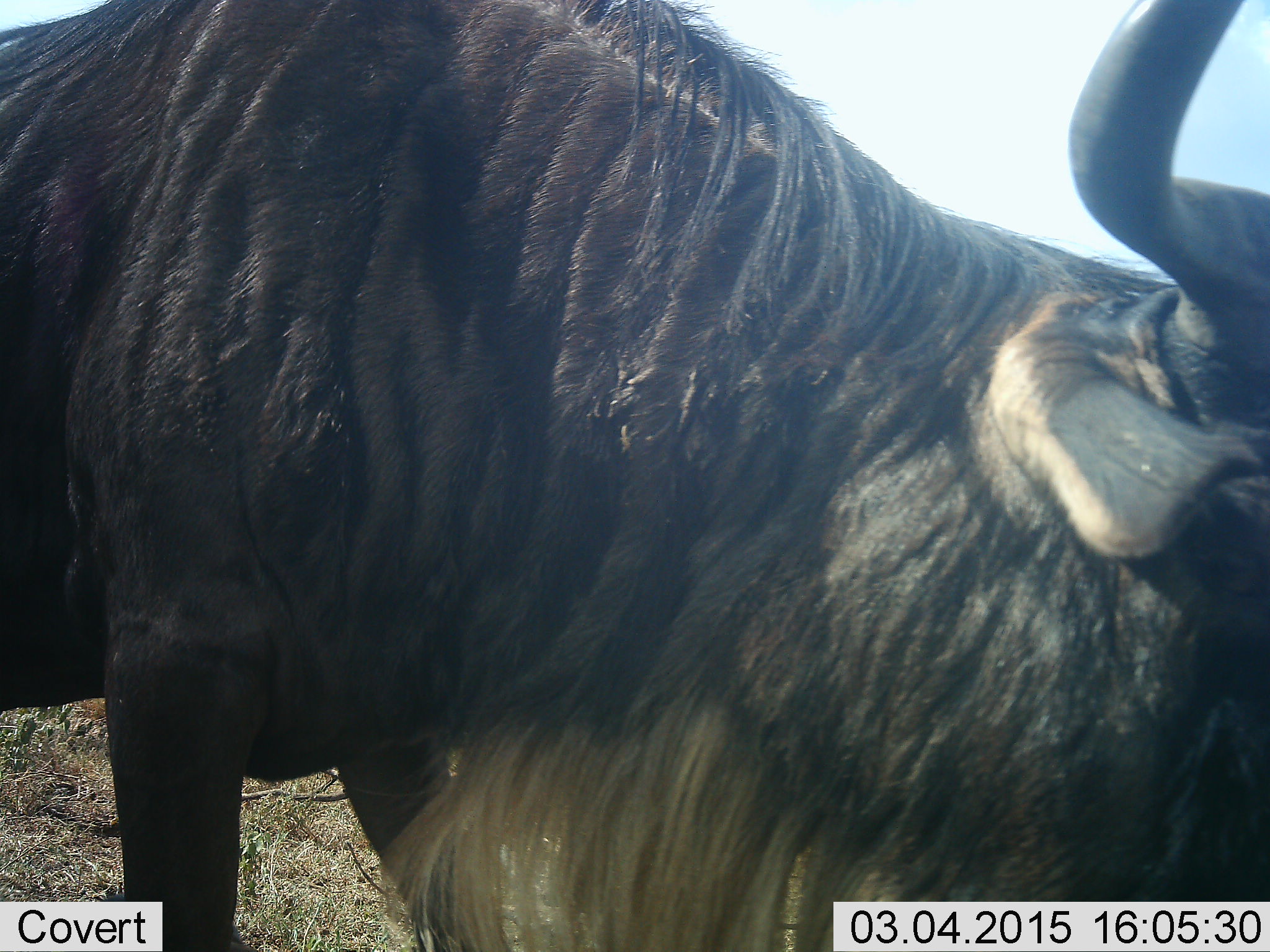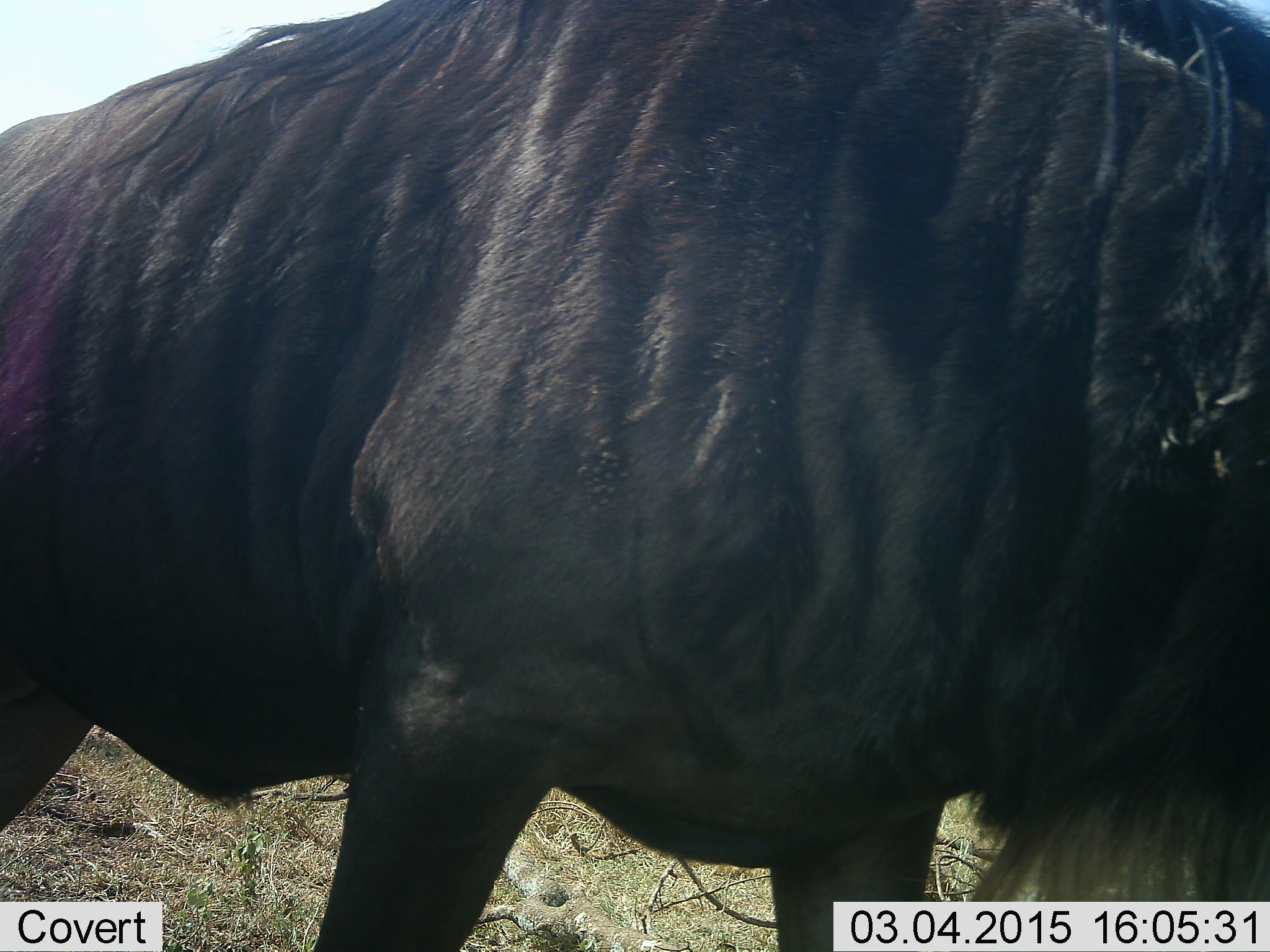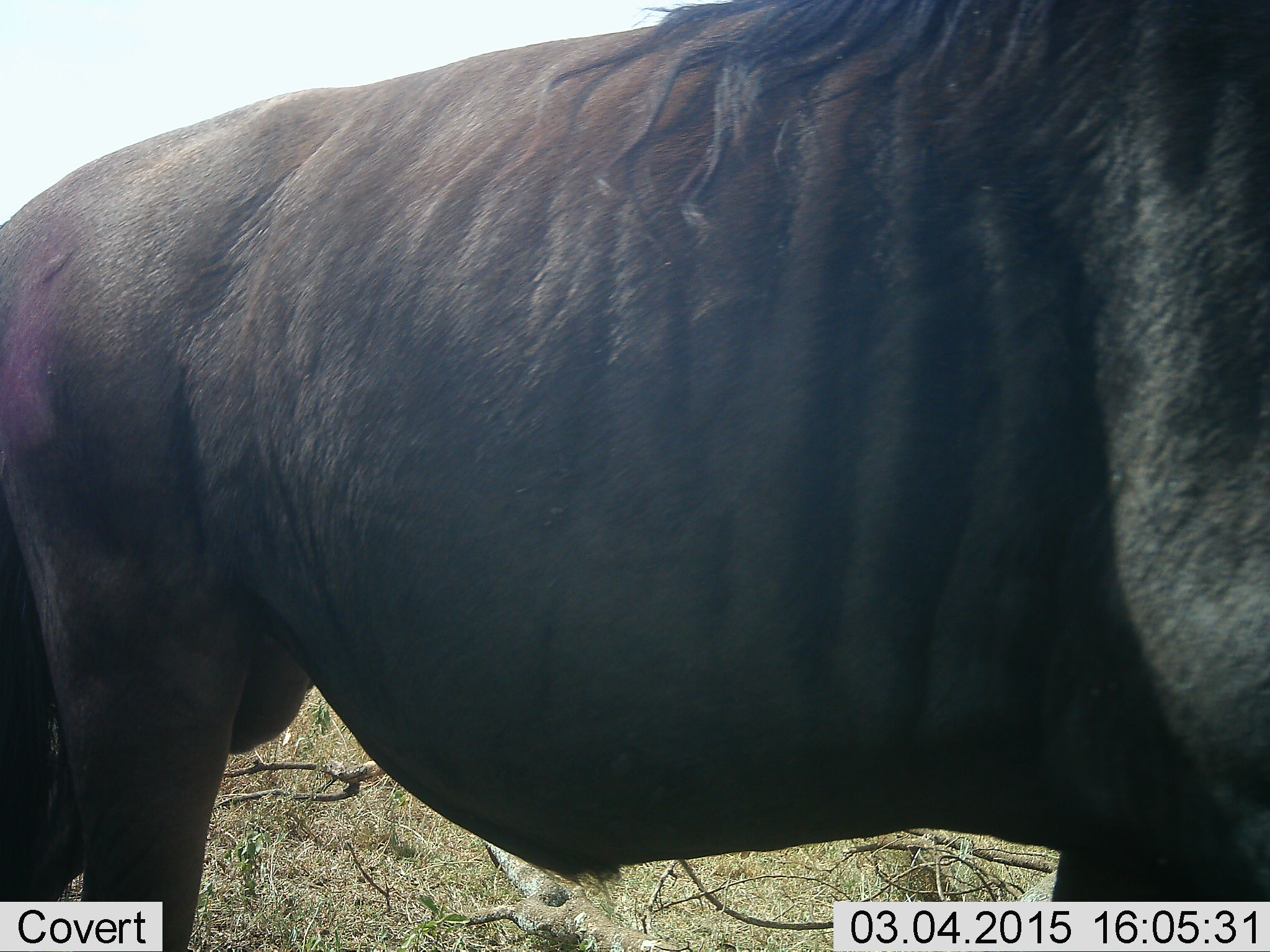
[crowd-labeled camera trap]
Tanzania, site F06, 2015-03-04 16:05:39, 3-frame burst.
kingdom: Animalia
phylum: Chordata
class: Mammalia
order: Artiodactyla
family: Bovidae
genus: Connochaetes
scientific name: Connochaetes taurinus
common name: blue wildebeest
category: wildebeest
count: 1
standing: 30%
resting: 0%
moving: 60%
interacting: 0%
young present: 0%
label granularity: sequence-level